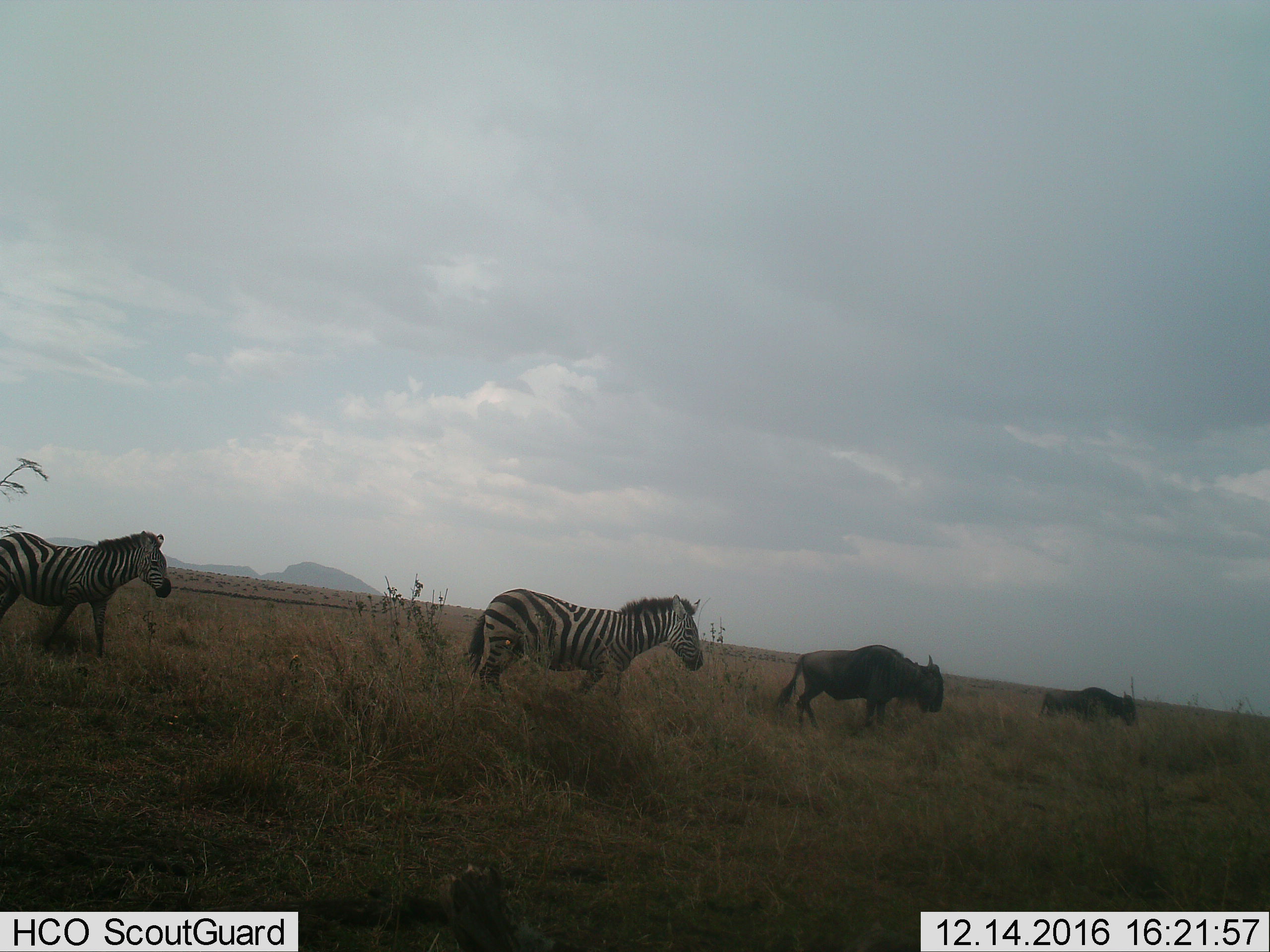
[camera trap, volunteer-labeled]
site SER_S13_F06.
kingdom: Animalia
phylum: Chordata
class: Mammalia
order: Artiodactyla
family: Bovidae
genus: Connochaetes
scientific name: Connochaetes taurinus taurinus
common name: blue wildebeest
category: wildebeestblue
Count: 2.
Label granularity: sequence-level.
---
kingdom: Animalia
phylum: Chordata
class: Mammalia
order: Perissodactyla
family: Equidae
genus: Equus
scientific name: Equus quagga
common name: plains zebra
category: zebraplains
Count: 2.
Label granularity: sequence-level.